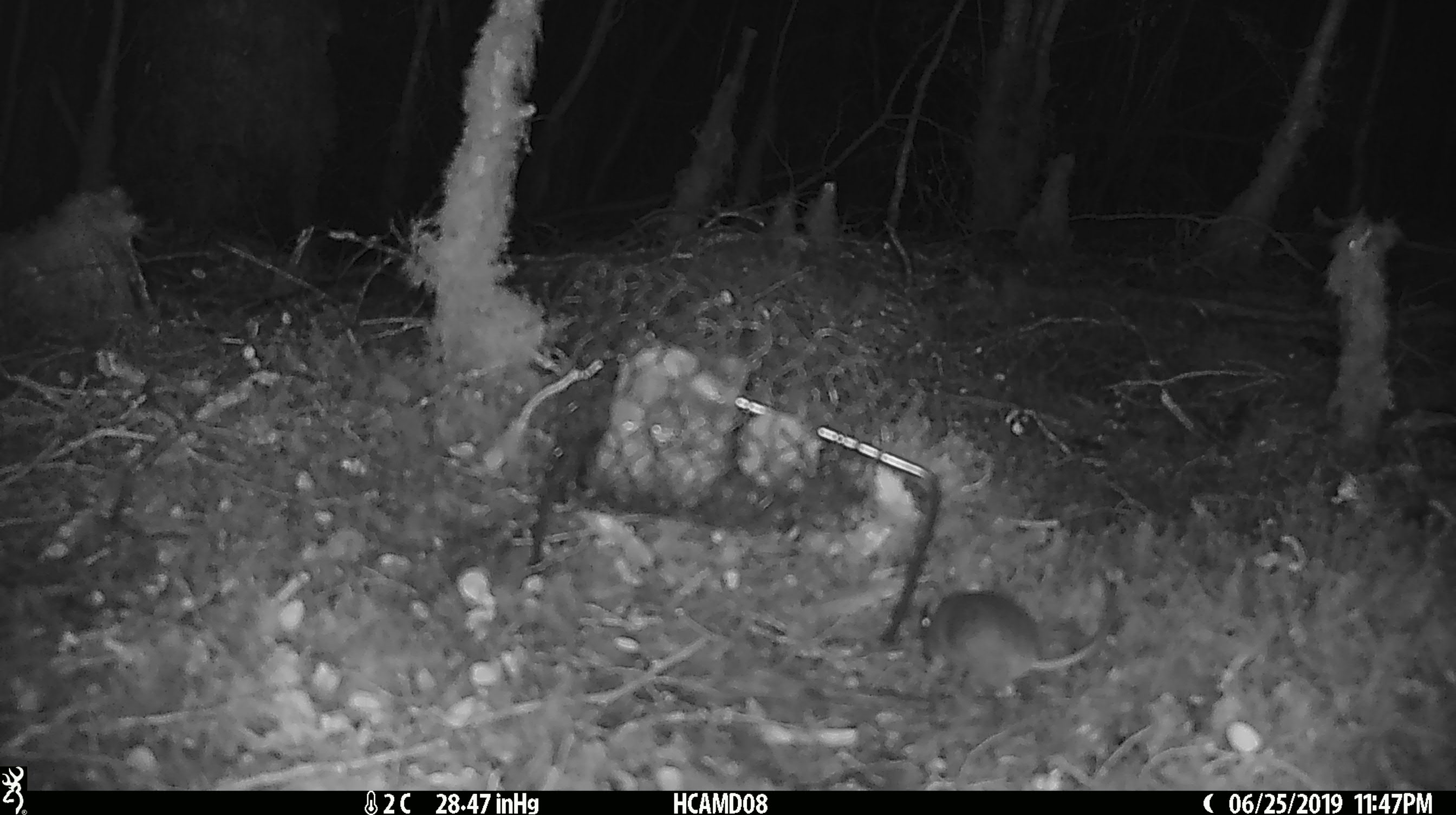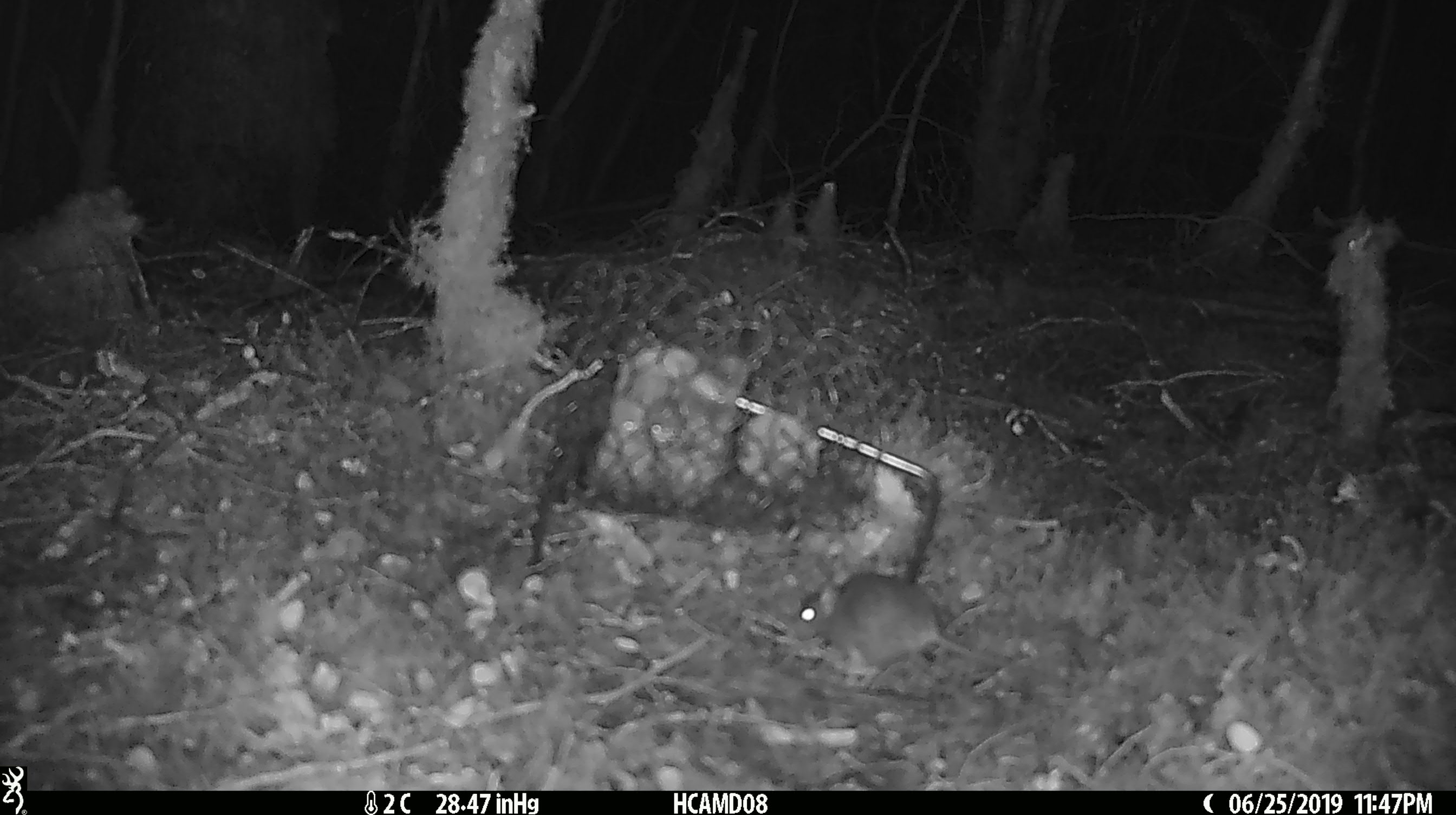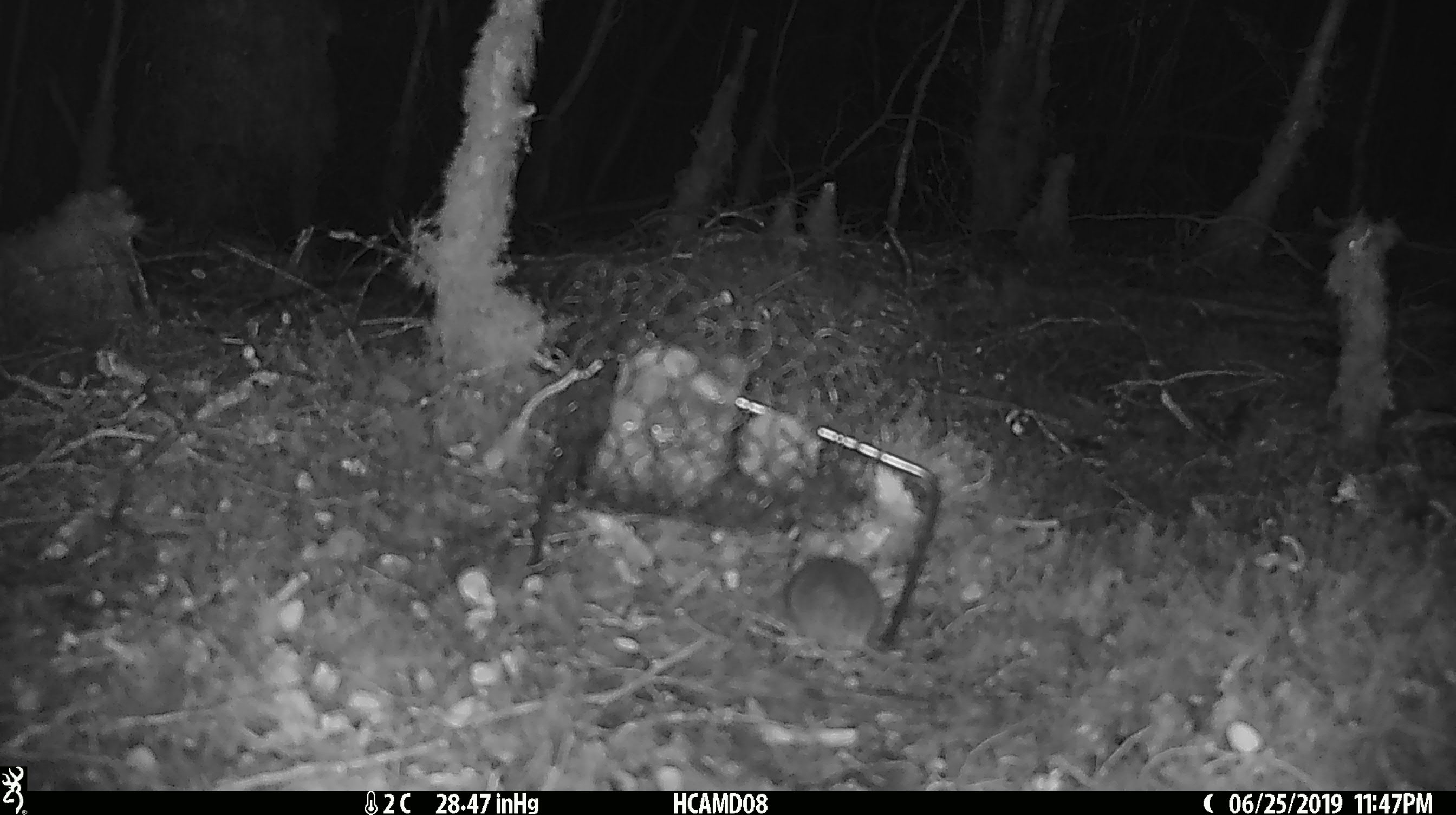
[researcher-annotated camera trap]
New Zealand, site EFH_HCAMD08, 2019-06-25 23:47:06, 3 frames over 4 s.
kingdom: Animalia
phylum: Chordata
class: Mammalia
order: Rodentia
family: Muridae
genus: Mus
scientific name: Mus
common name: mouse